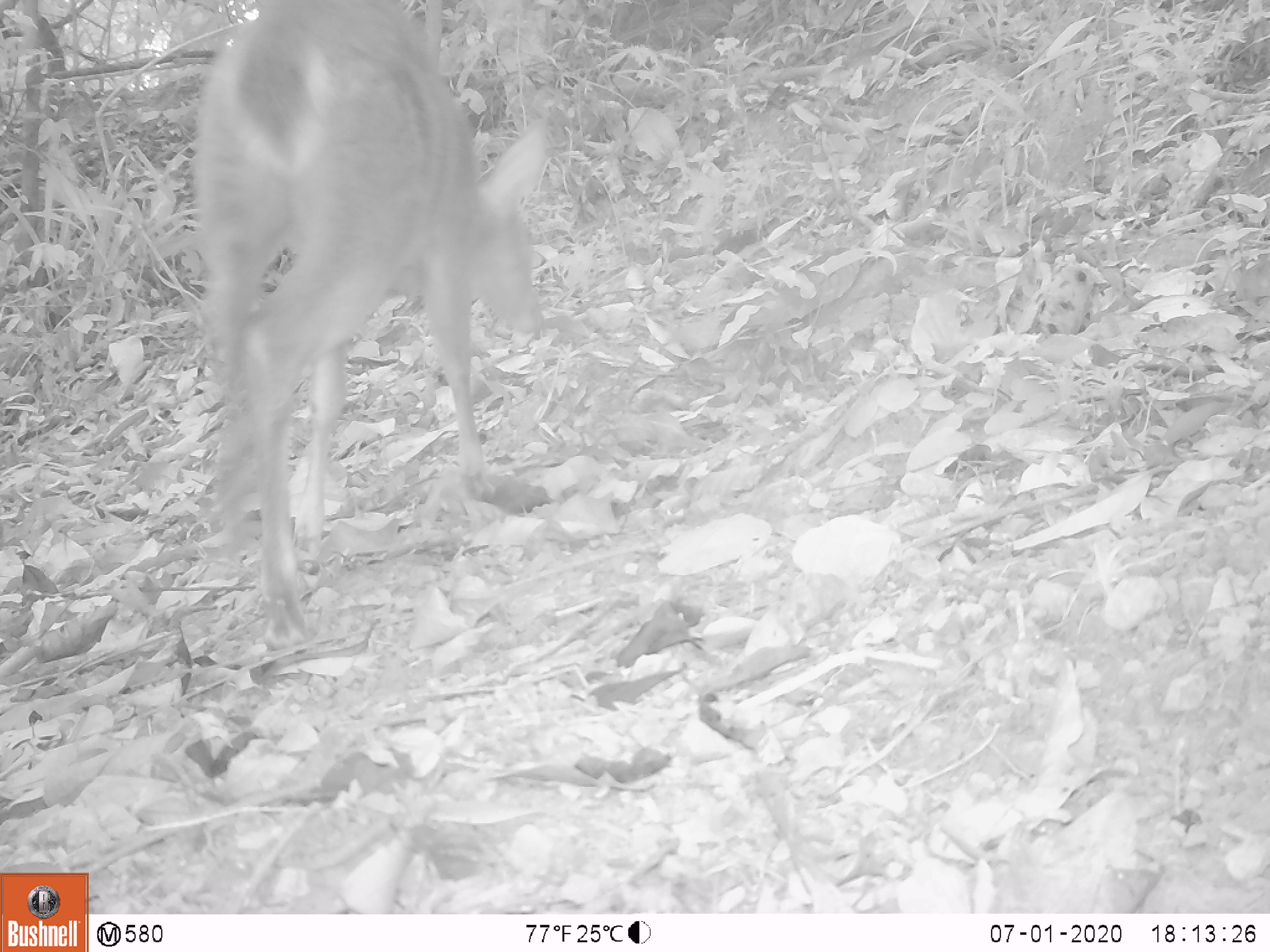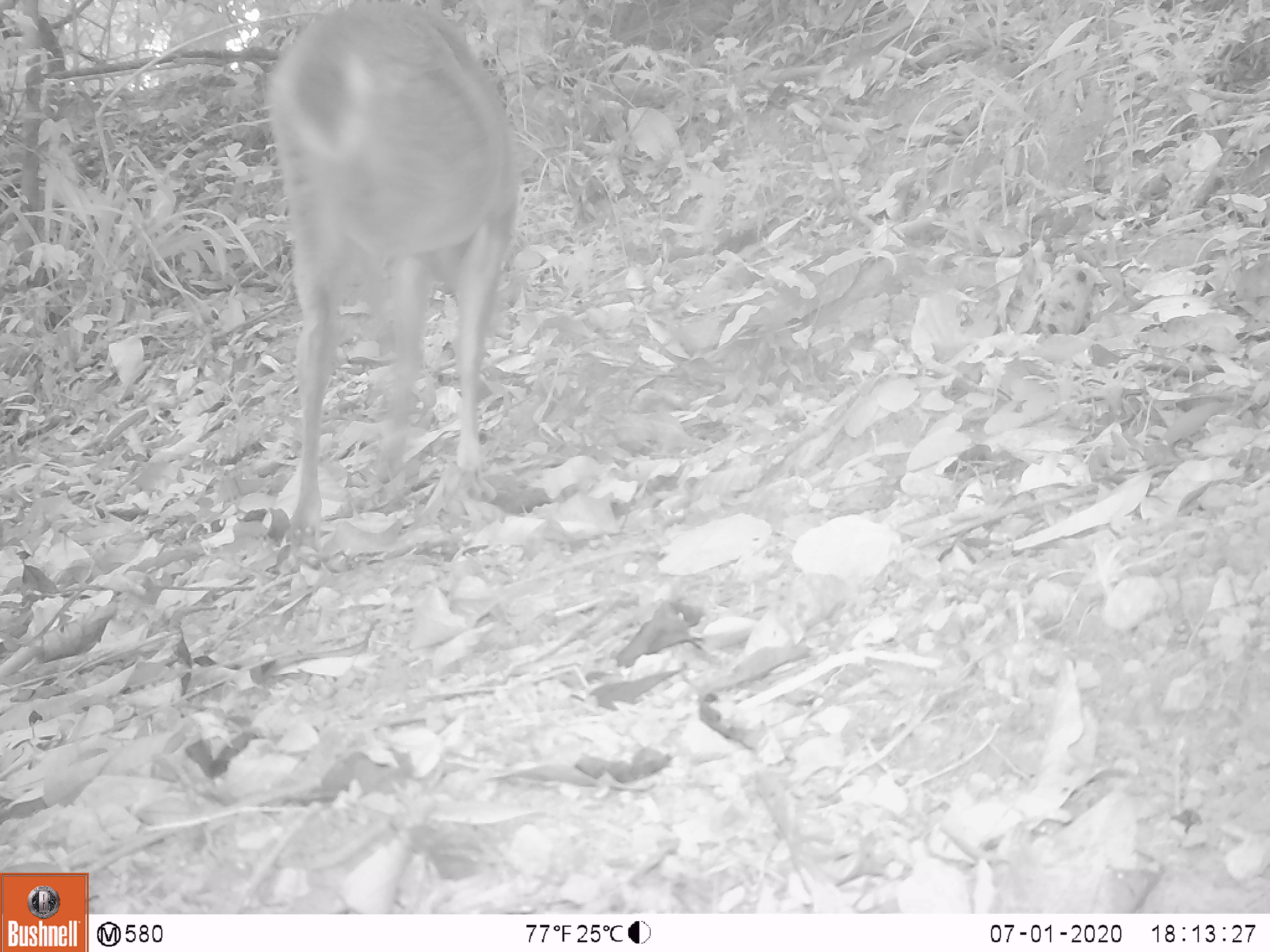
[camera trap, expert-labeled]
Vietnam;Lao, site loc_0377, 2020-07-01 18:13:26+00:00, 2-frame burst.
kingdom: Animalia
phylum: Chordata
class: Mammalia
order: Artiodactyla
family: Cervidae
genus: Muntiacus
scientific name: Muntiacus vuquangensis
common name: large-antlered muntjac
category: large antlered muntjac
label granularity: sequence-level